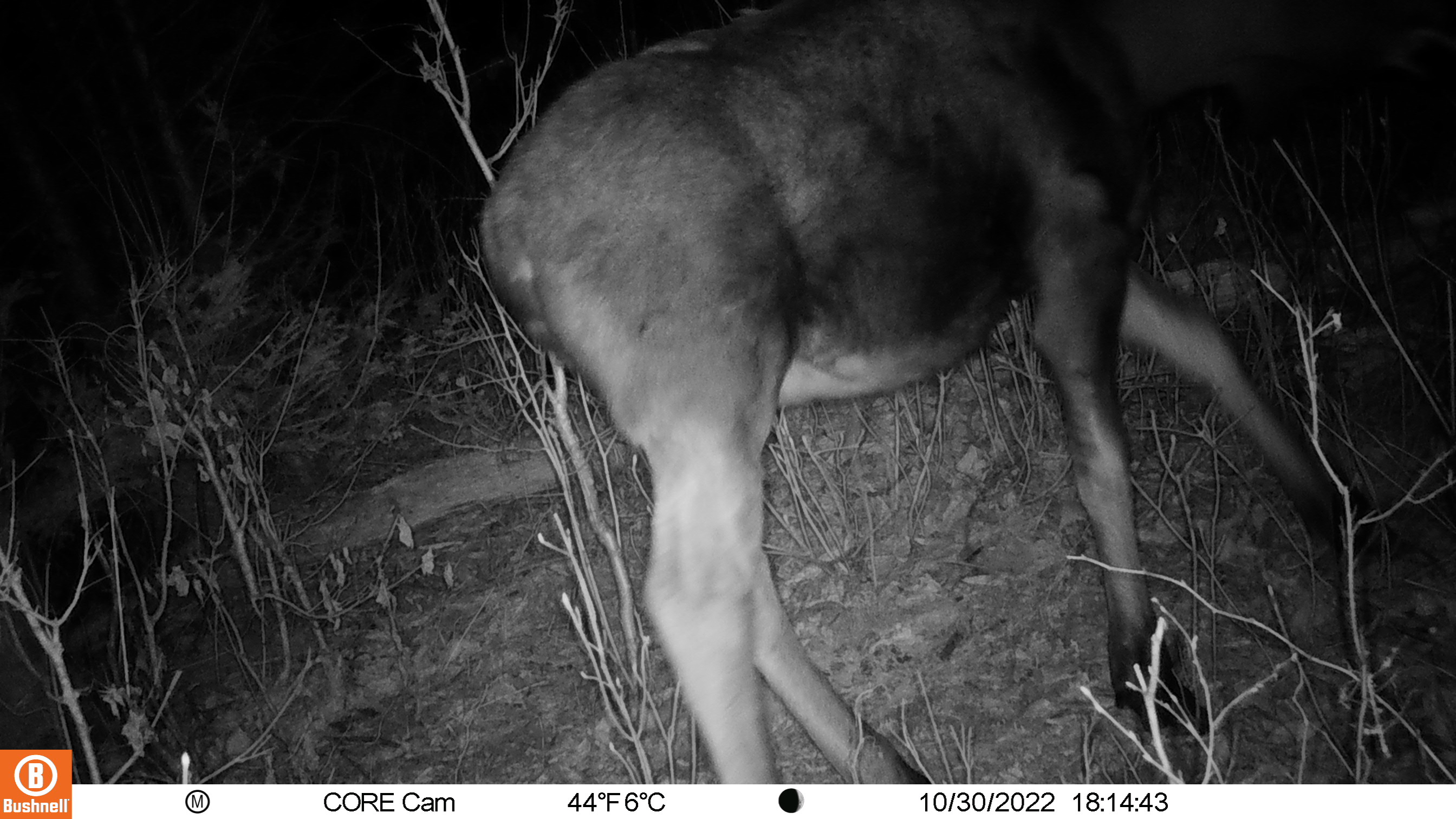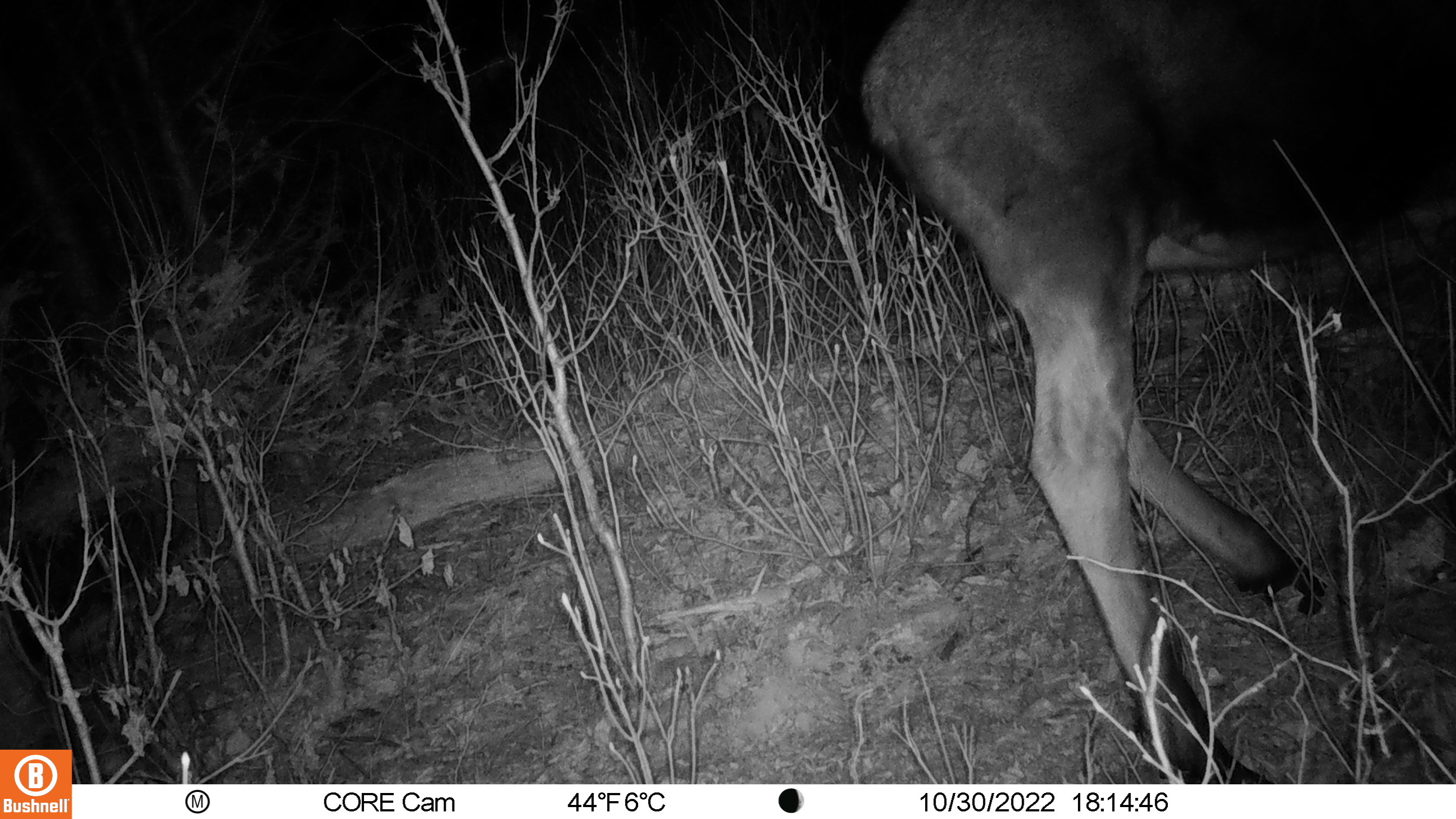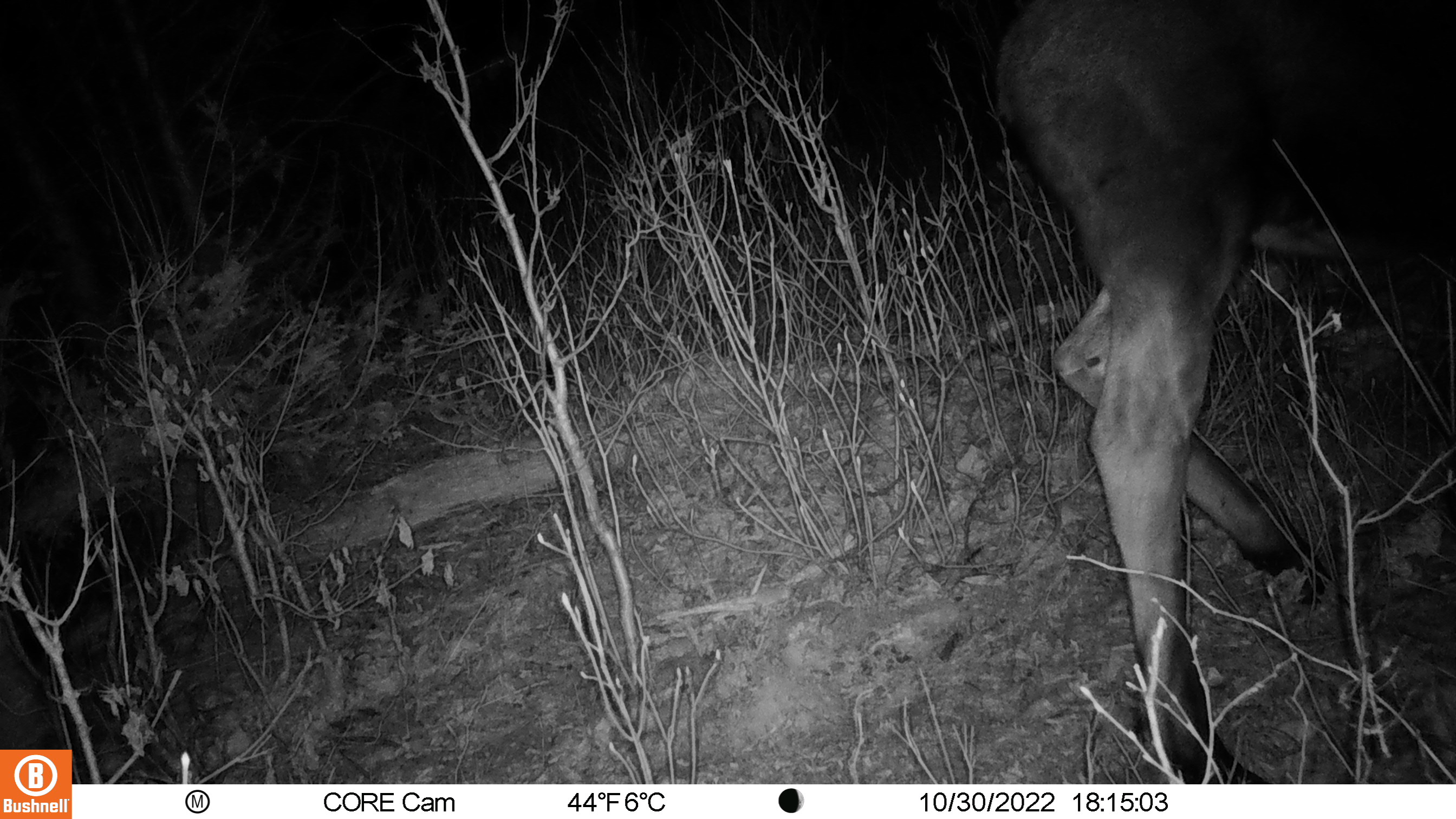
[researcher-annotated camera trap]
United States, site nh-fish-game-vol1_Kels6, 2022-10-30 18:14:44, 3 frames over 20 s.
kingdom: Animalia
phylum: Chordata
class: Mammalia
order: Artiodactyla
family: Cervidae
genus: Alces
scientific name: Alces alces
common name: moose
Moose (Alces alces).